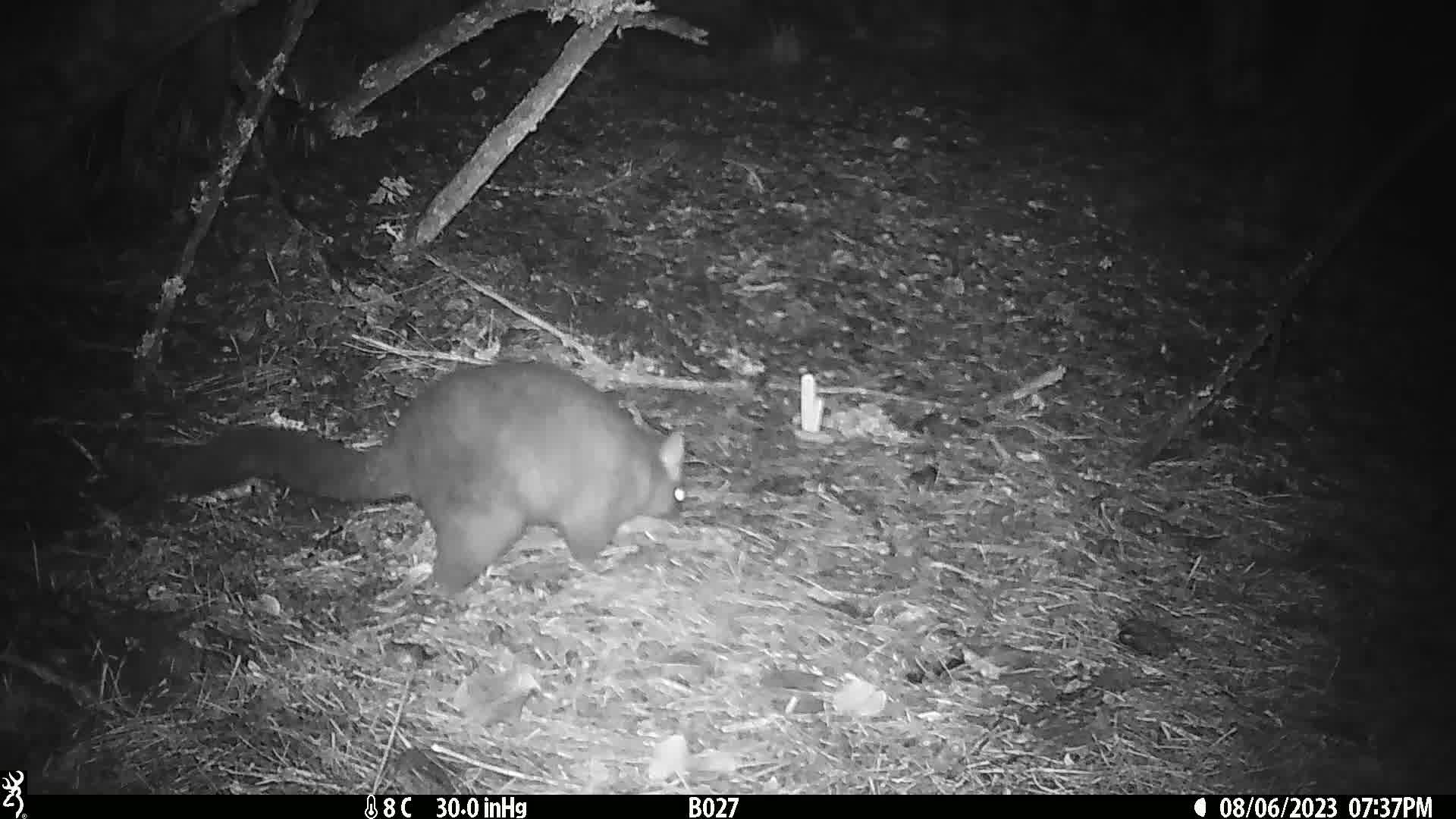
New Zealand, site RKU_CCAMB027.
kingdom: Animalia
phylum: Chordata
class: Mammalia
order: Diprotodontia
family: Phalangeridae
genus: Trichosurus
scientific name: Trichosurus vulpecula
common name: common brushtail possum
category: possum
Possum (common brushtail possum) (Trichosurus vulpecula).